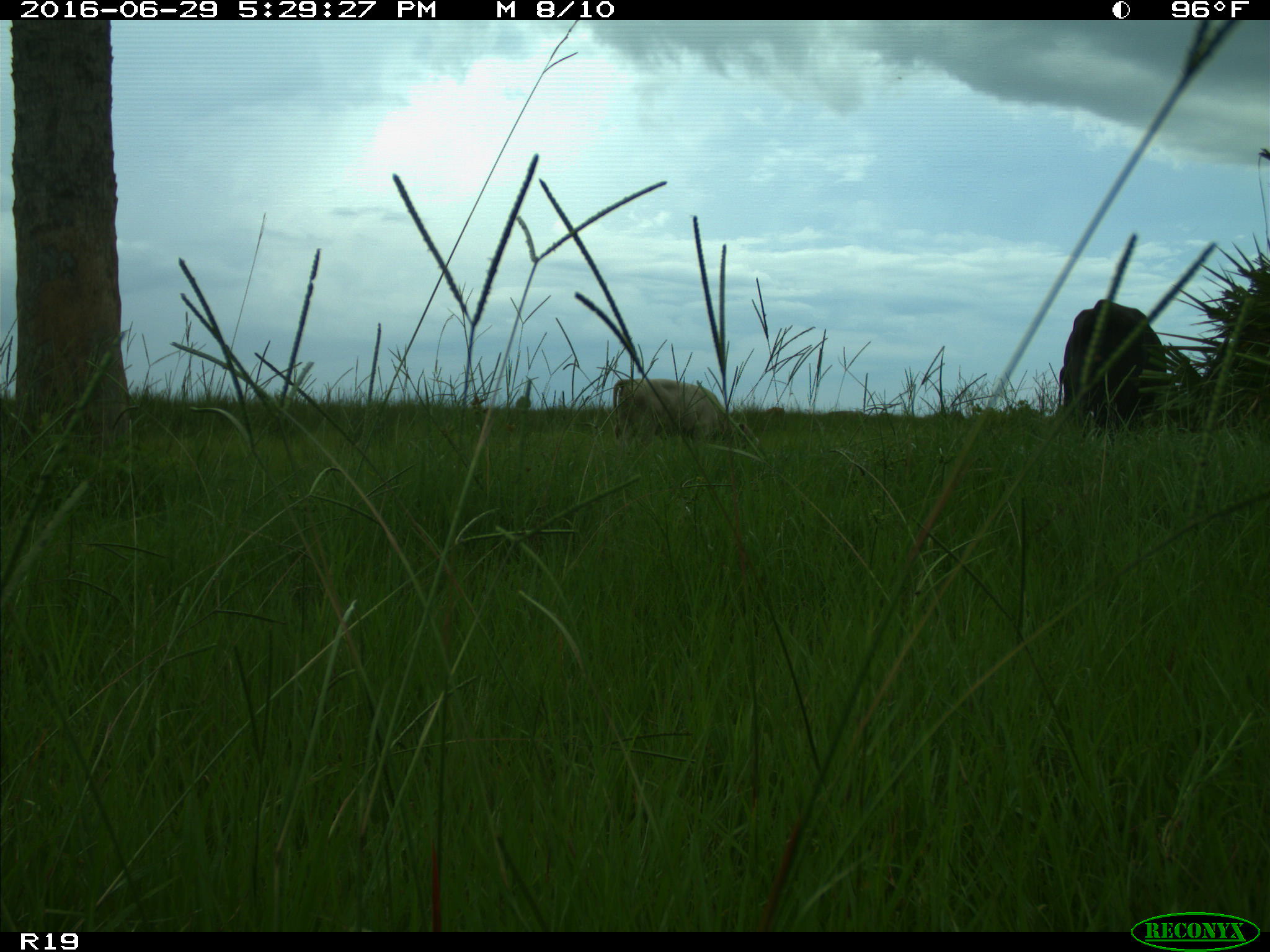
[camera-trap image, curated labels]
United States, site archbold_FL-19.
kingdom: Animalia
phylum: Chordata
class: Mammalia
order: Artiodactyla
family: Bovidae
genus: Bos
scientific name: Bos taurus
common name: domestic cow